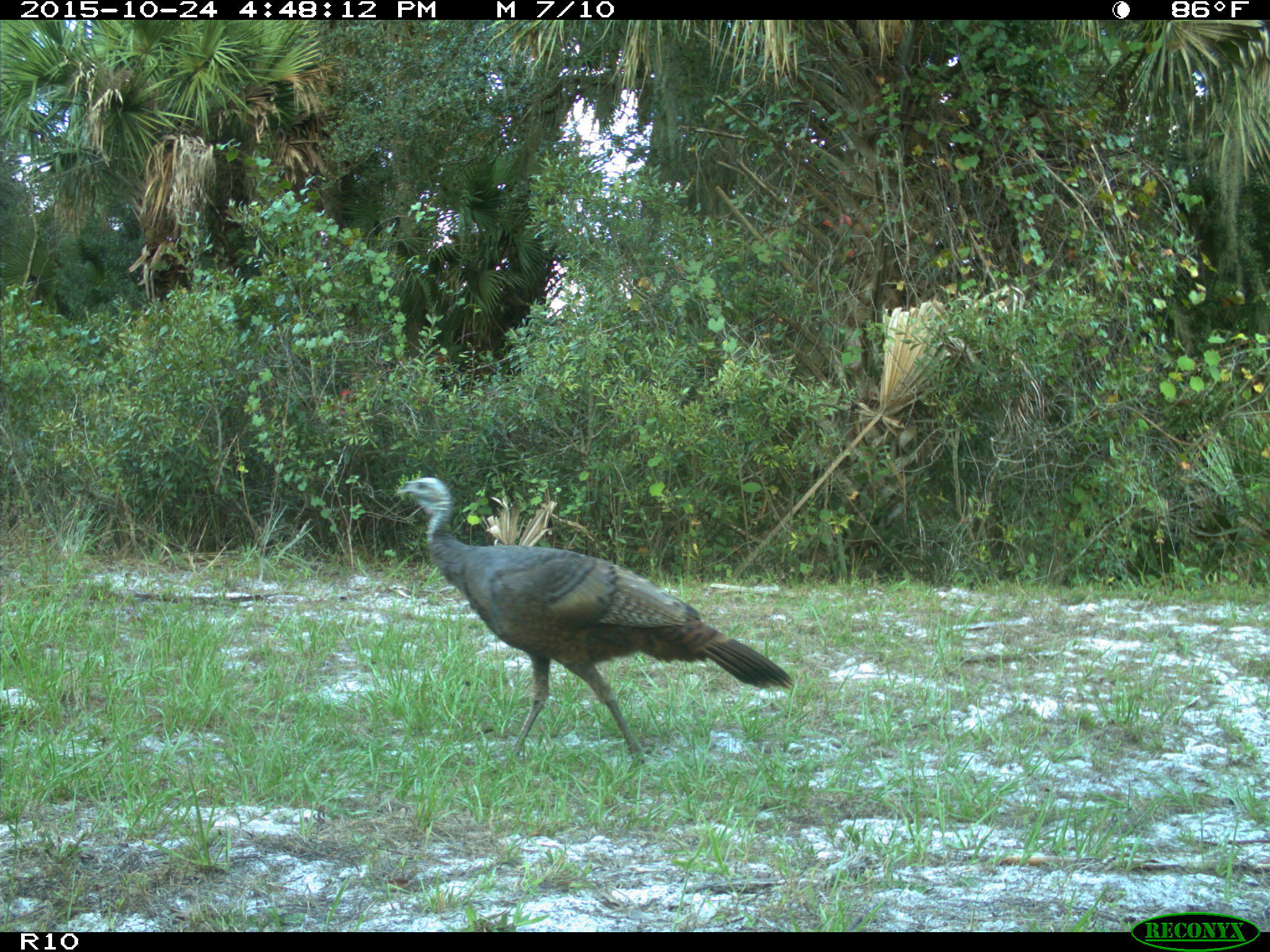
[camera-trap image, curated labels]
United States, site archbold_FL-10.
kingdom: Animalia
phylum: Chordata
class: Aves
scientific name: Aves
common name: birds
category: unidentified bird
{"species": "unidentified bird (birds) (Aves)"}